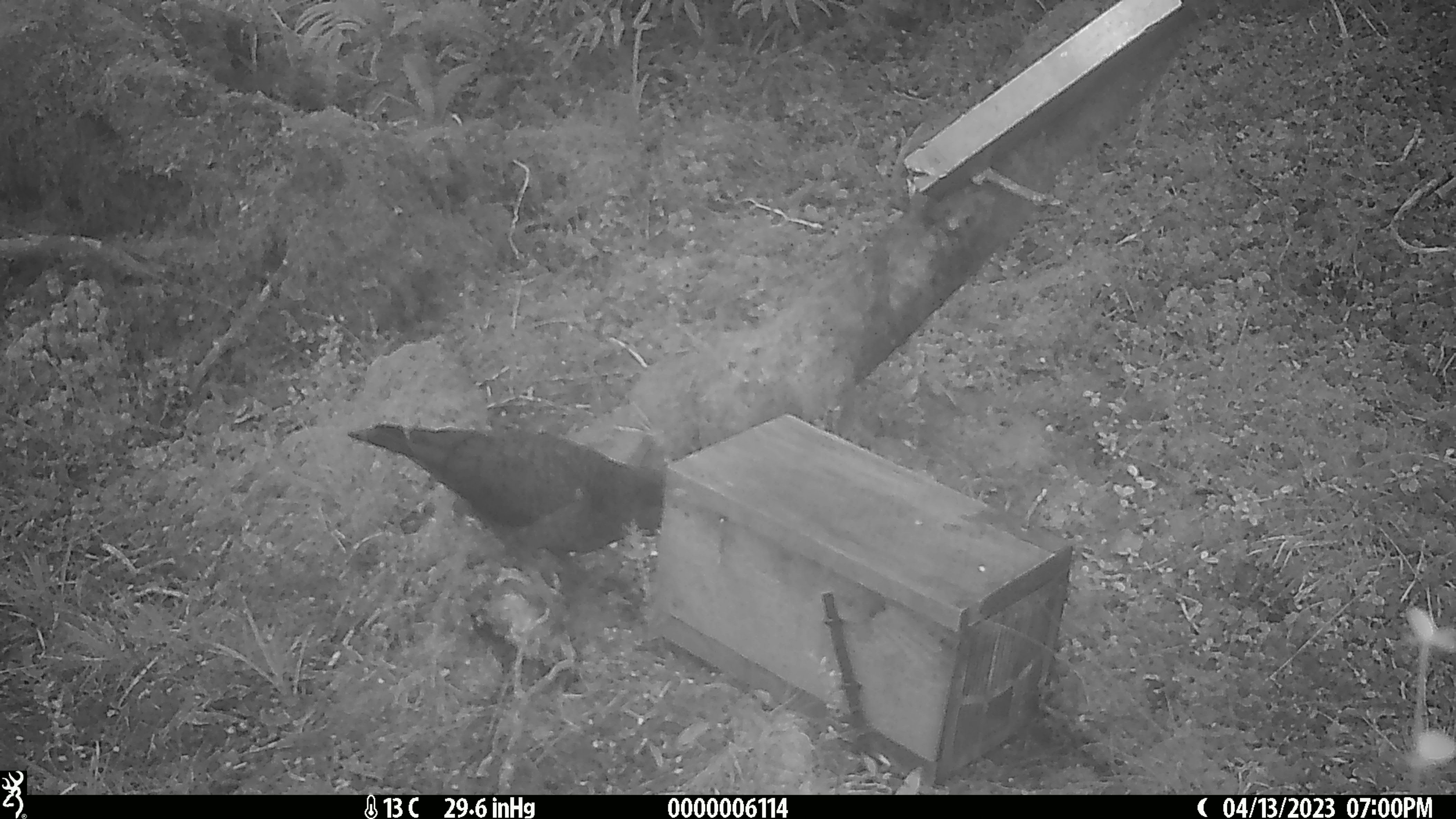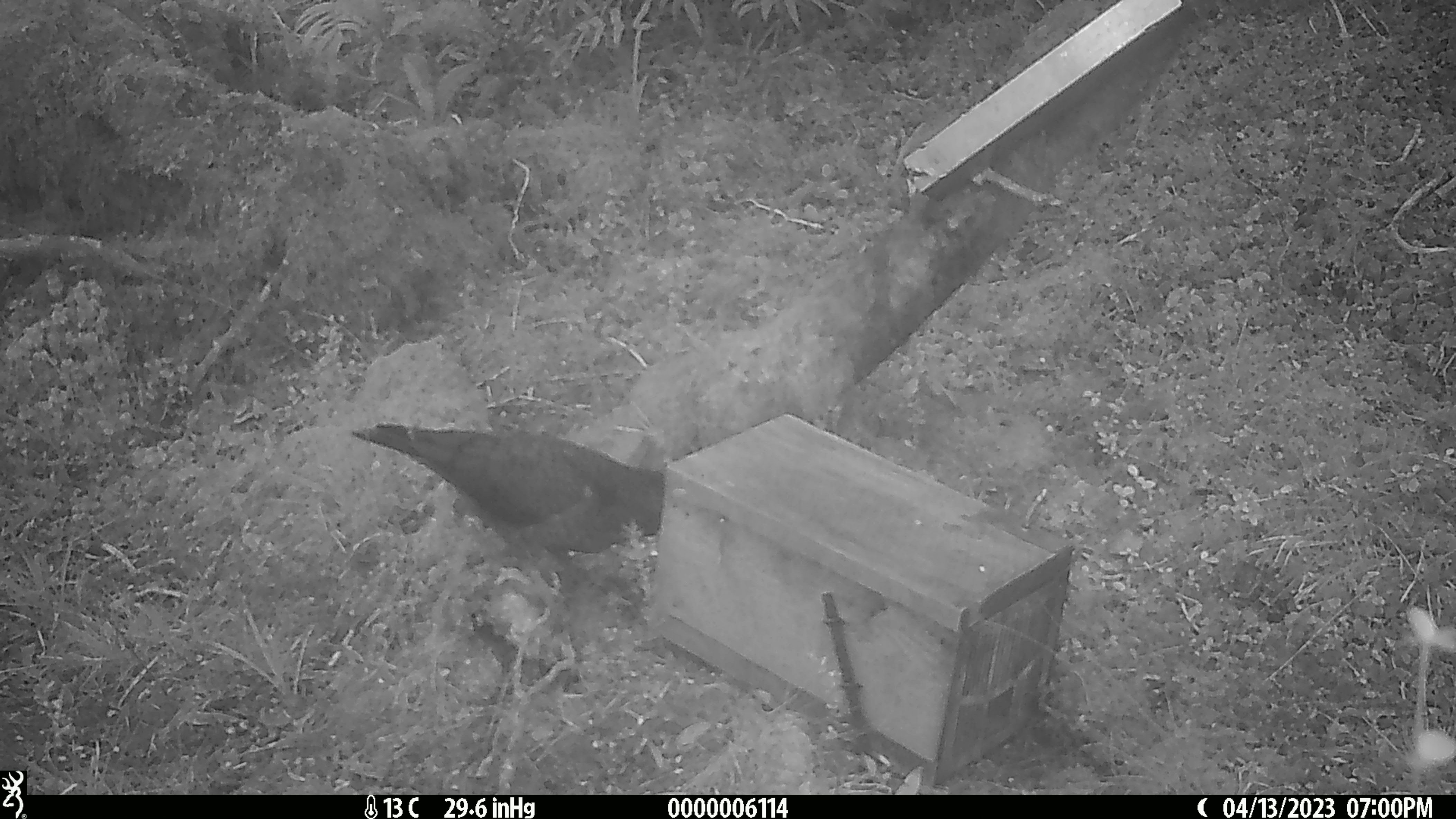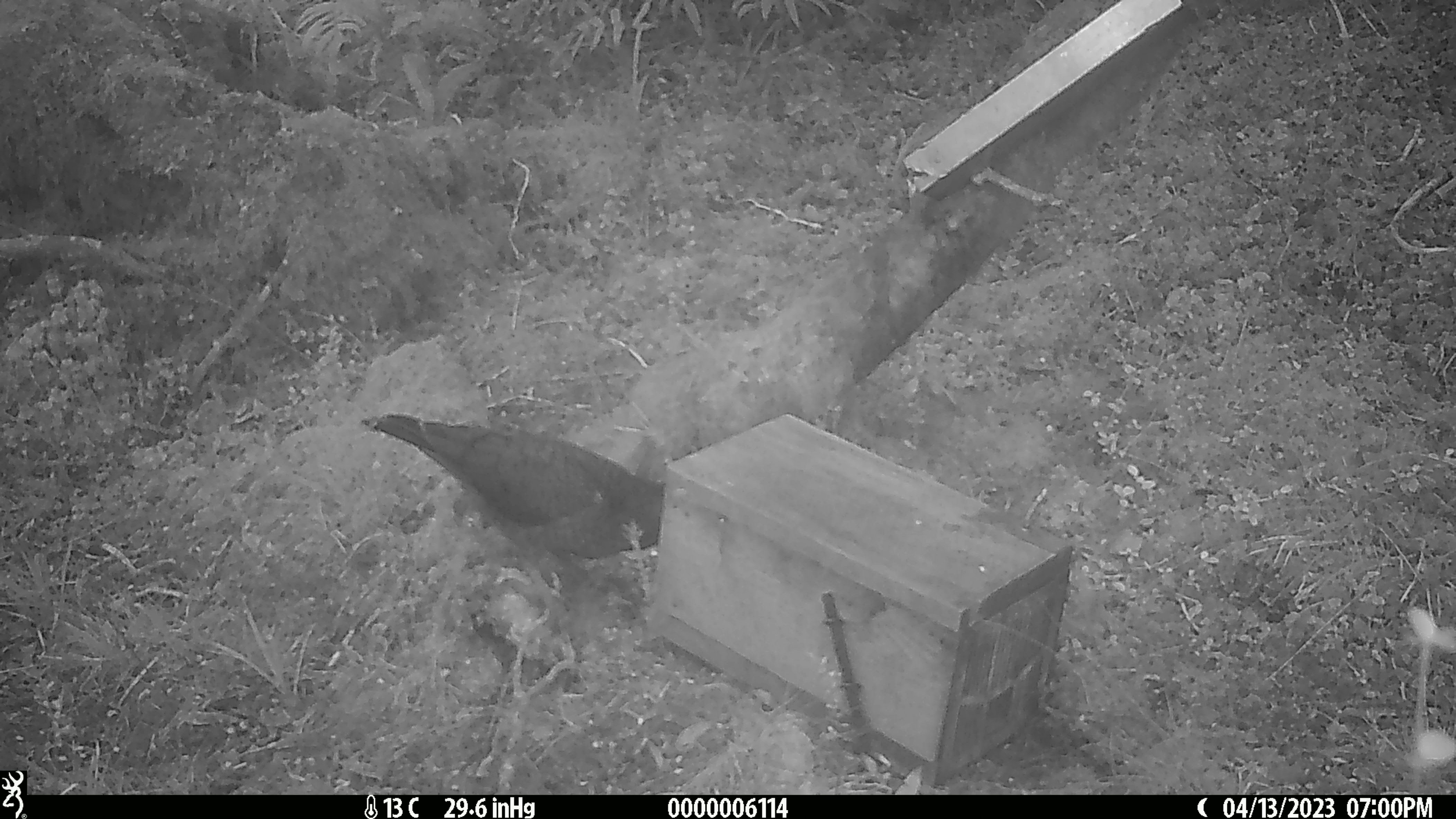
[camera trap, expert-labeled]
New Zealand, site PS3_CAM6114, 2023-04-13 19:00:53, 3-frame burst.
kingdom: Animalia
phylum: Chordata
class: Aves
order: Psittaciformes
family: Strigopidae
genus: Nestor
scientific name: Nestor notabilis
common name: kea